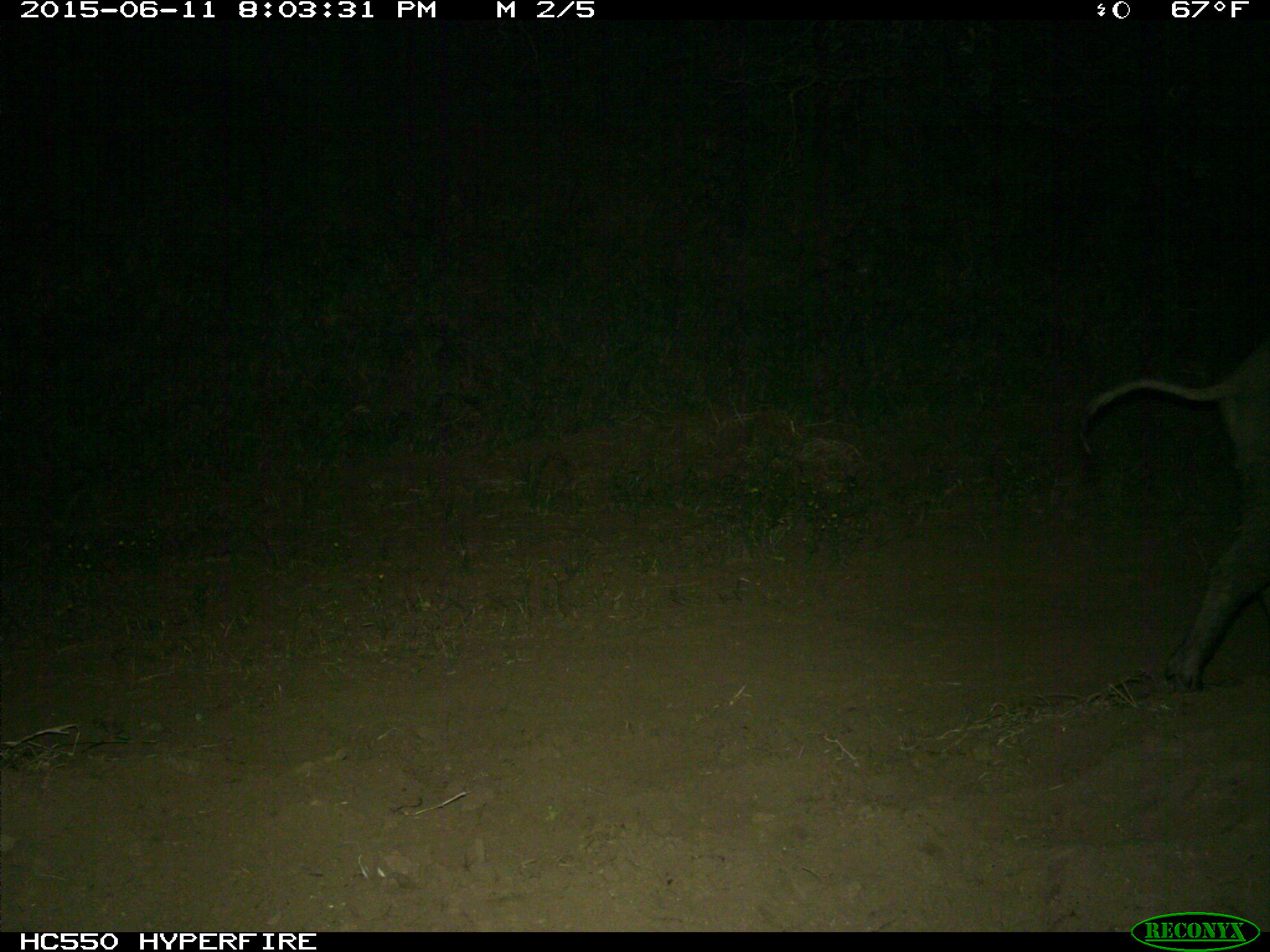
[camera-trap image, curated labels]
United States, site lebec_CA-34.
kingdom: Animalia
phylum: Chordata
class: Mammalia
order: Artiodactyla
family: Suidae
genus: Sus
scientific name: Sus scrofa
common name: wild boar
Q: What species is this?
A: Sus scrofa (wild boar).